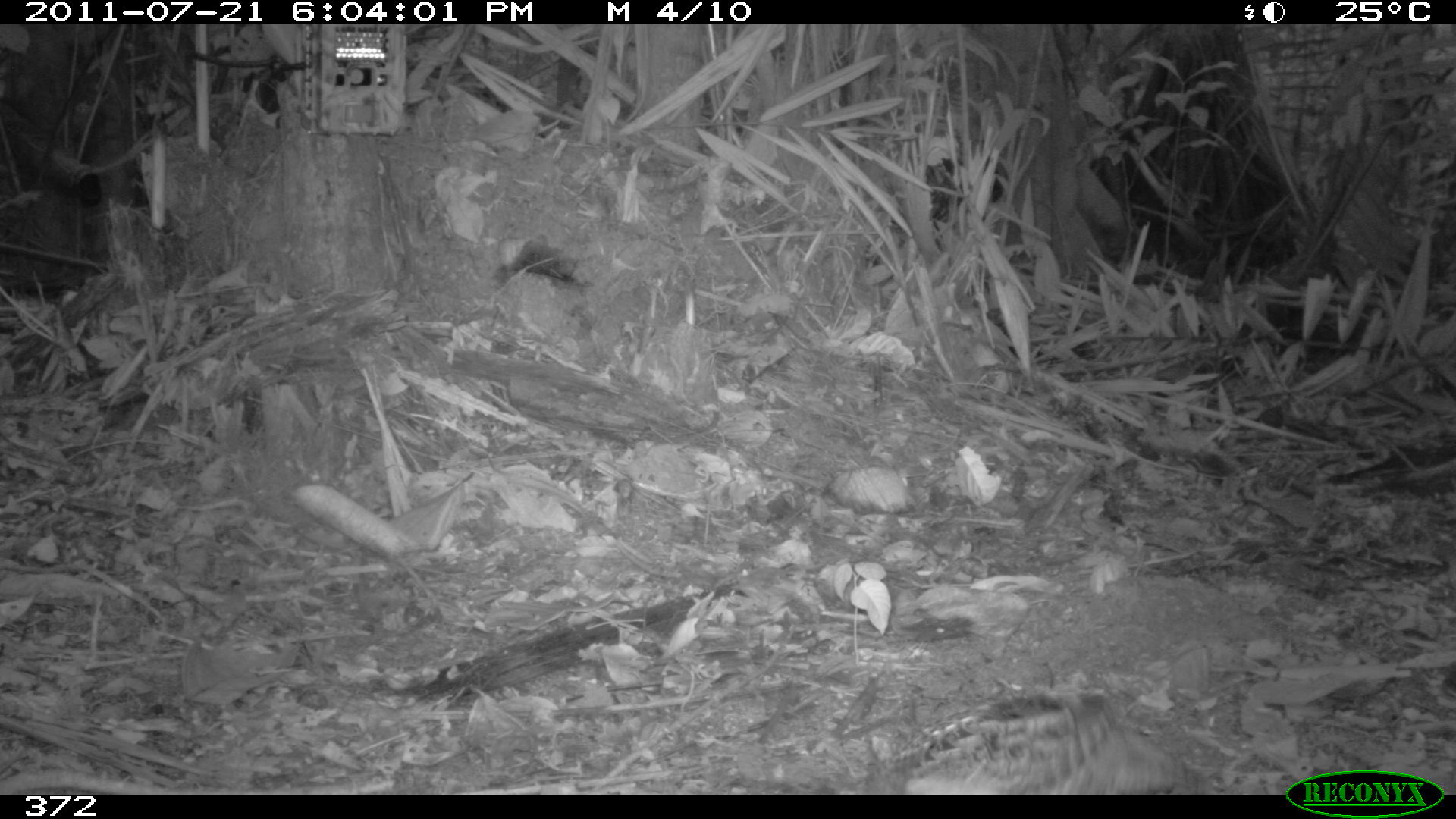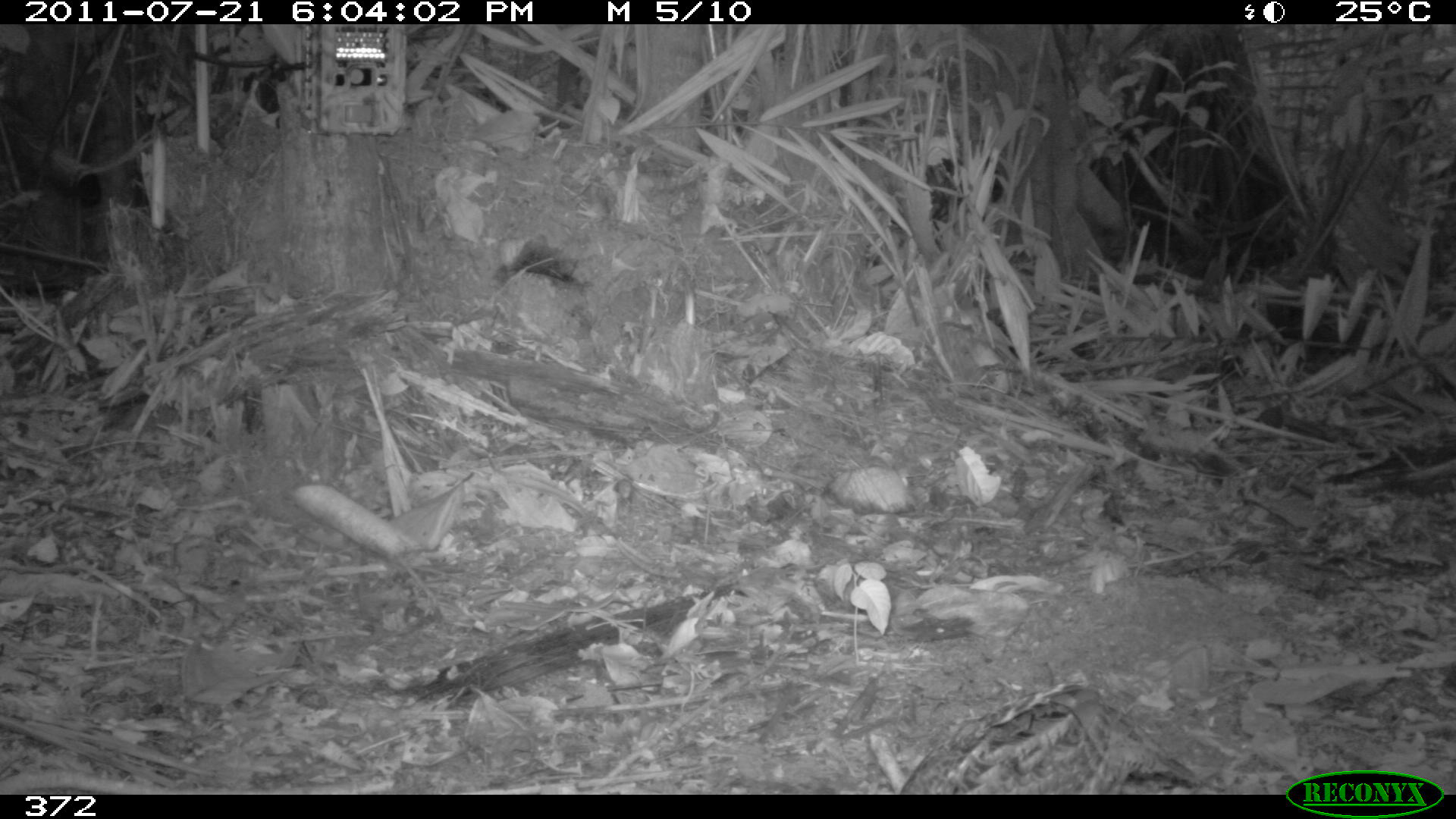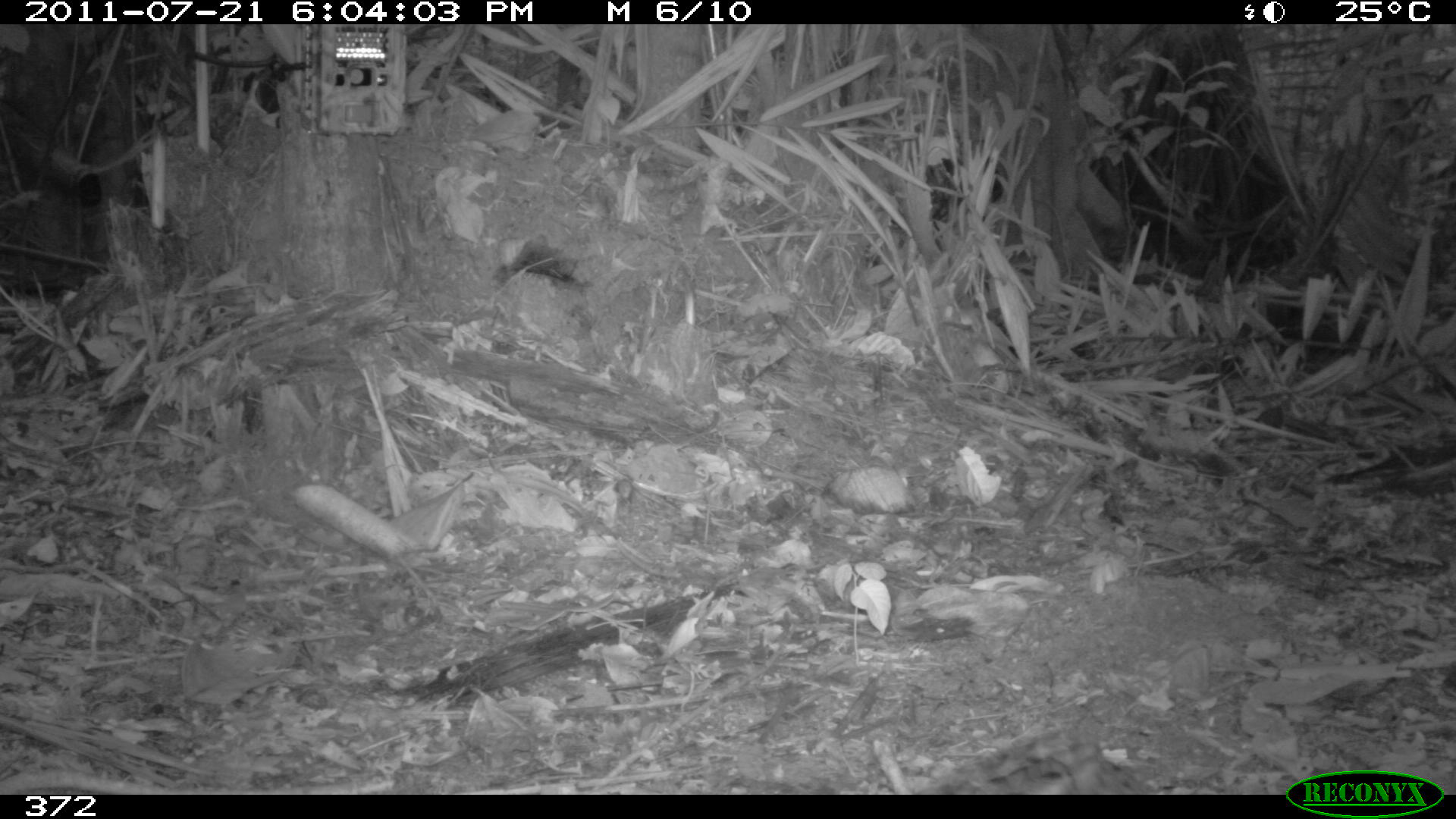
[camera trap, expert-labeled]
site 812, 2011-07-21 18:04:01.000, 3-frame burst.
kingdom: Animalia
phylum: Chordata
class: Aves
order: Galliformes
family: Odontophoridae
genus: Odontophorus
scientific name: Odontophorus gujanensis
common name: marbled wood-quail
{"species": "Odontophorus gujanensis (marbled wood-quail)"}